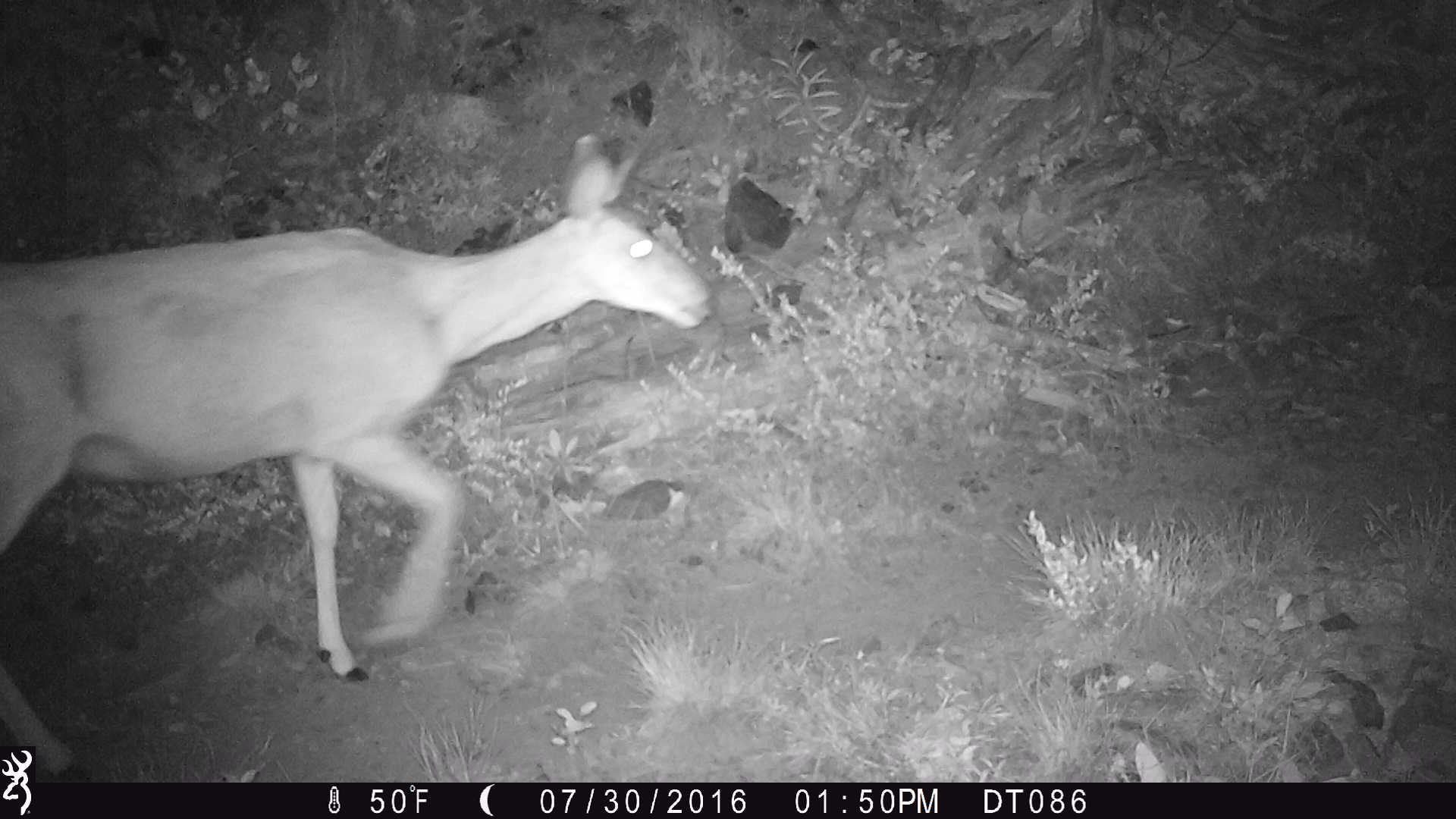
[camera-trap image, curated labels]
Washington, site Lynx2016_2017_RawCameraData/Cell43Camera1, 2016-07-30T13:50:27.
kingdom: Animalia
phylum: Chordata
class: Mammalia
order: Artiodactyla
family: Cervidae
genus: Odocoileus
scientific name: Odocoileus hemionus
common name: mule deer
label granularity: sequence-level